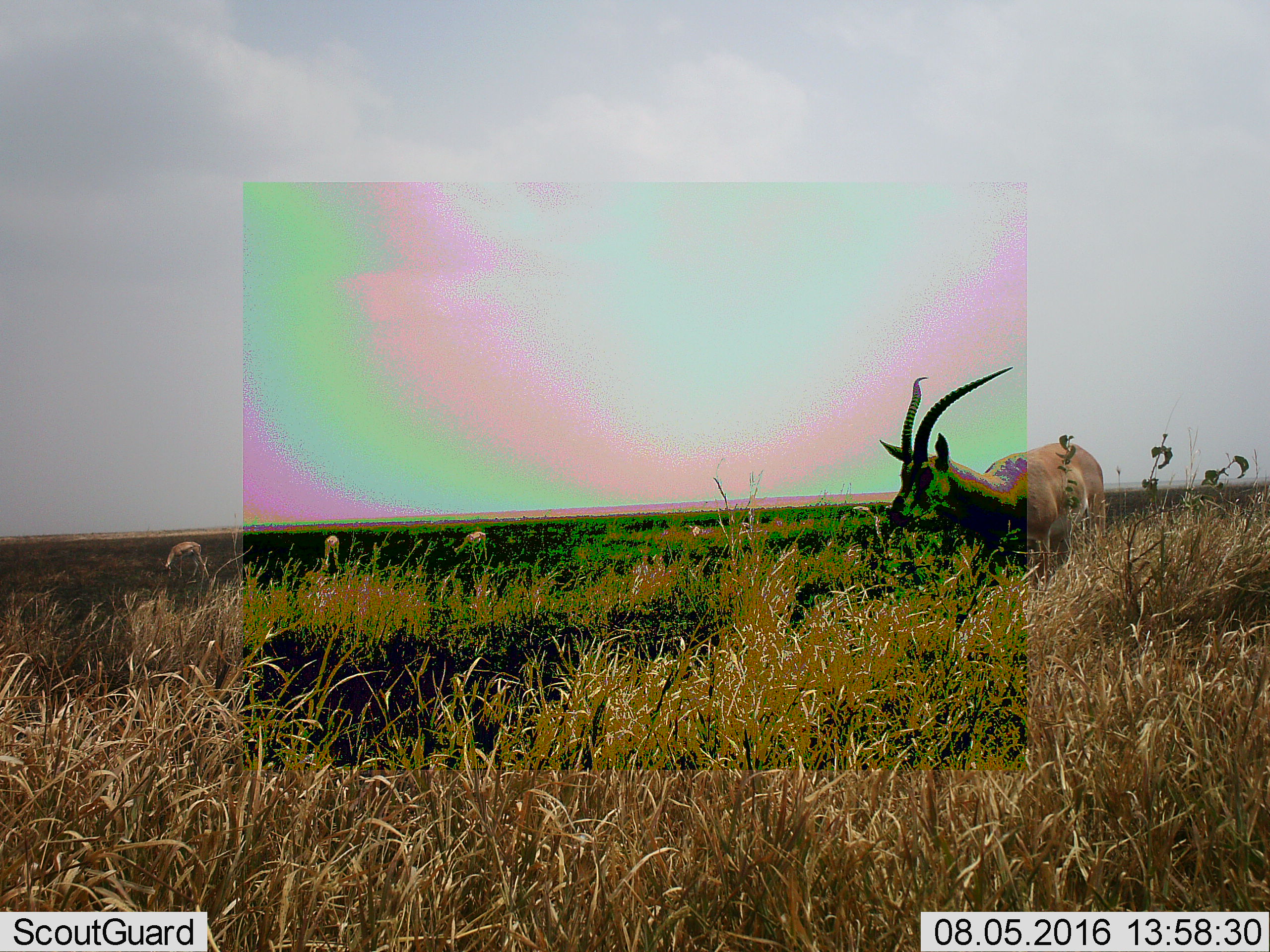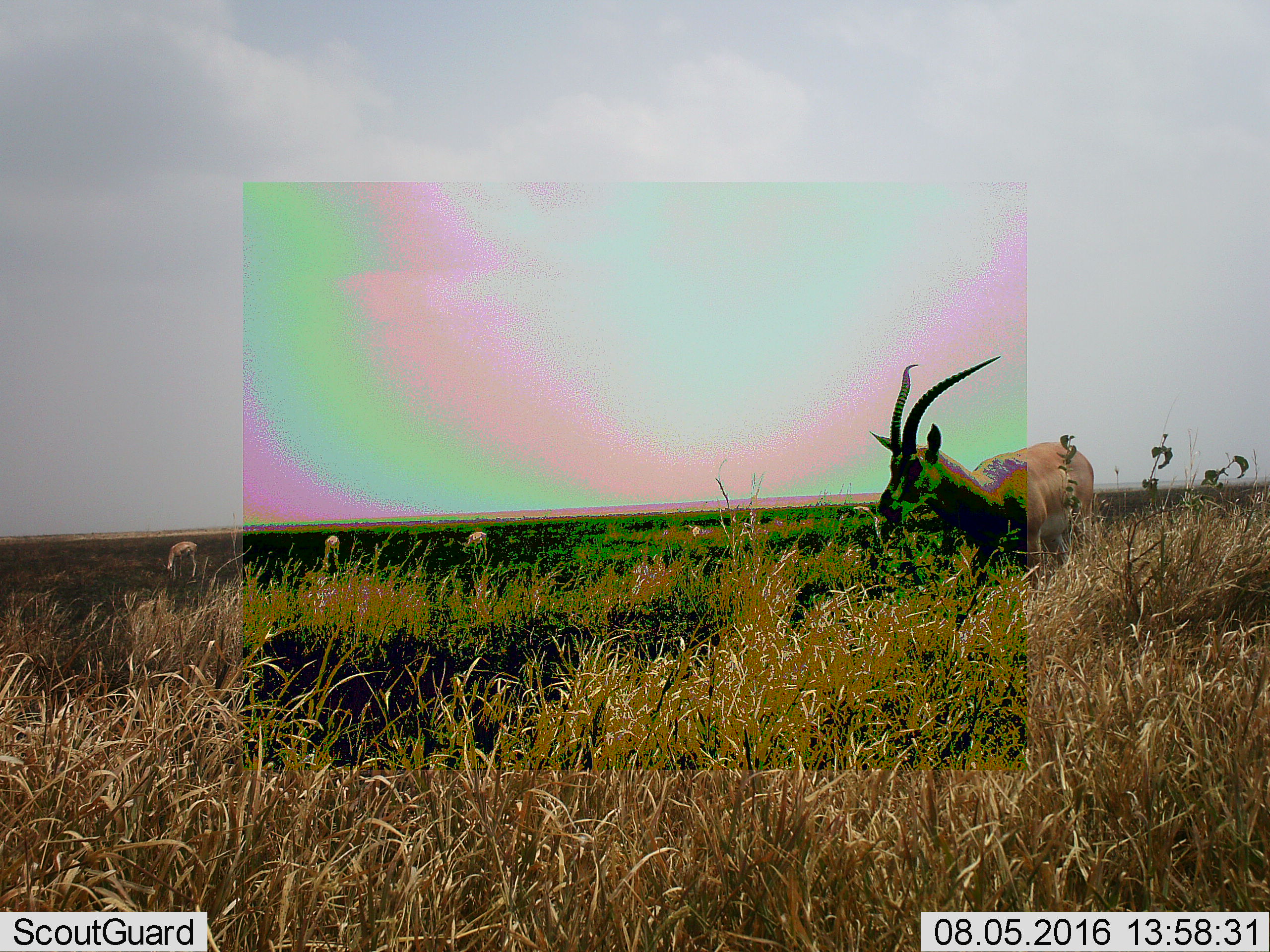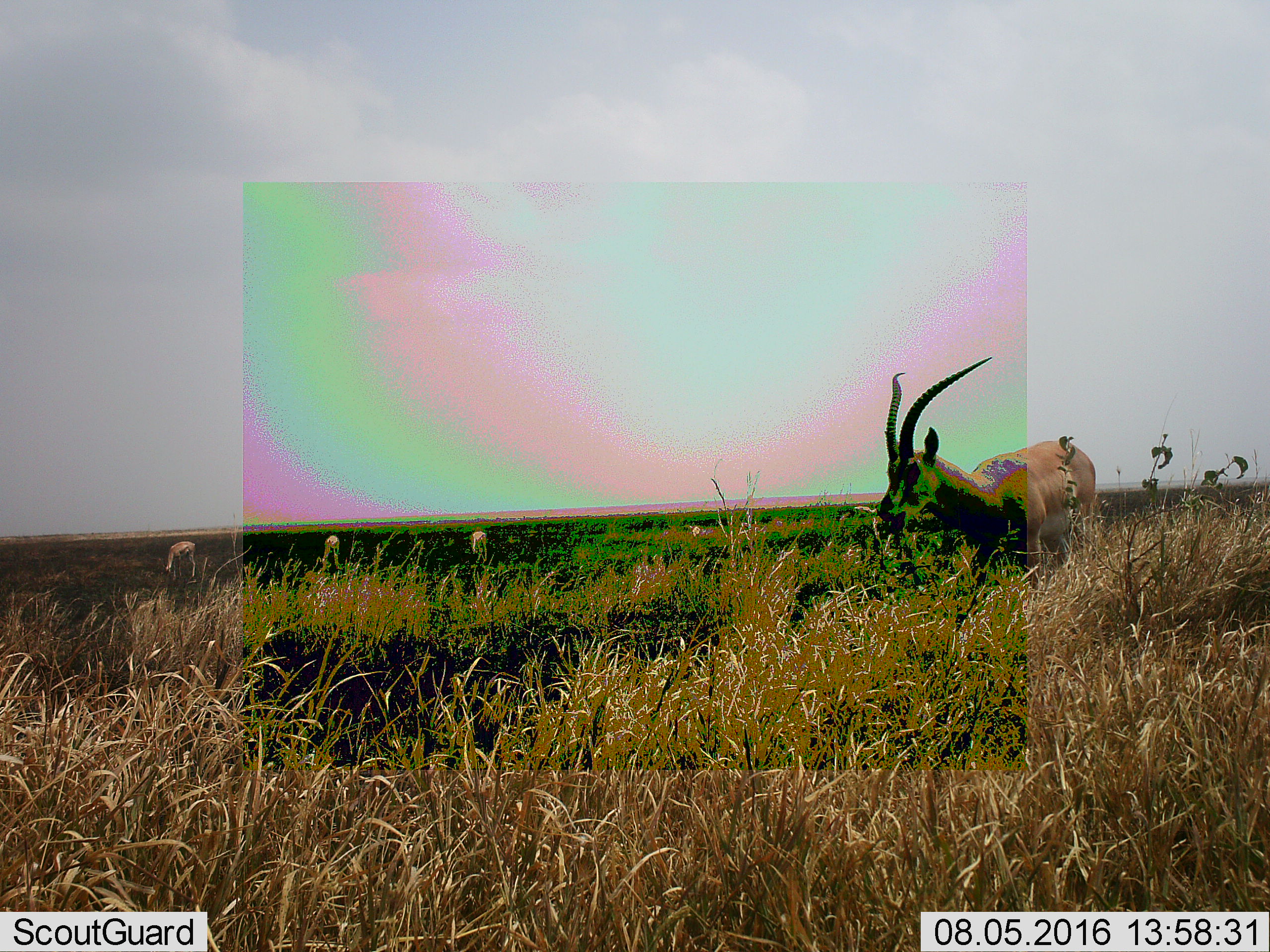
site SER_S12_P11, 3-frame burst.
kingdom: Animalia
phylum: Chordata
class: Mammalia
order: Artiodactyla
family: Bovidae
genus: Nanger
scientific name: Nanger granti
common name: grant's gazelle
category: gazellegrants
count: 1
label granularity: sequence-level